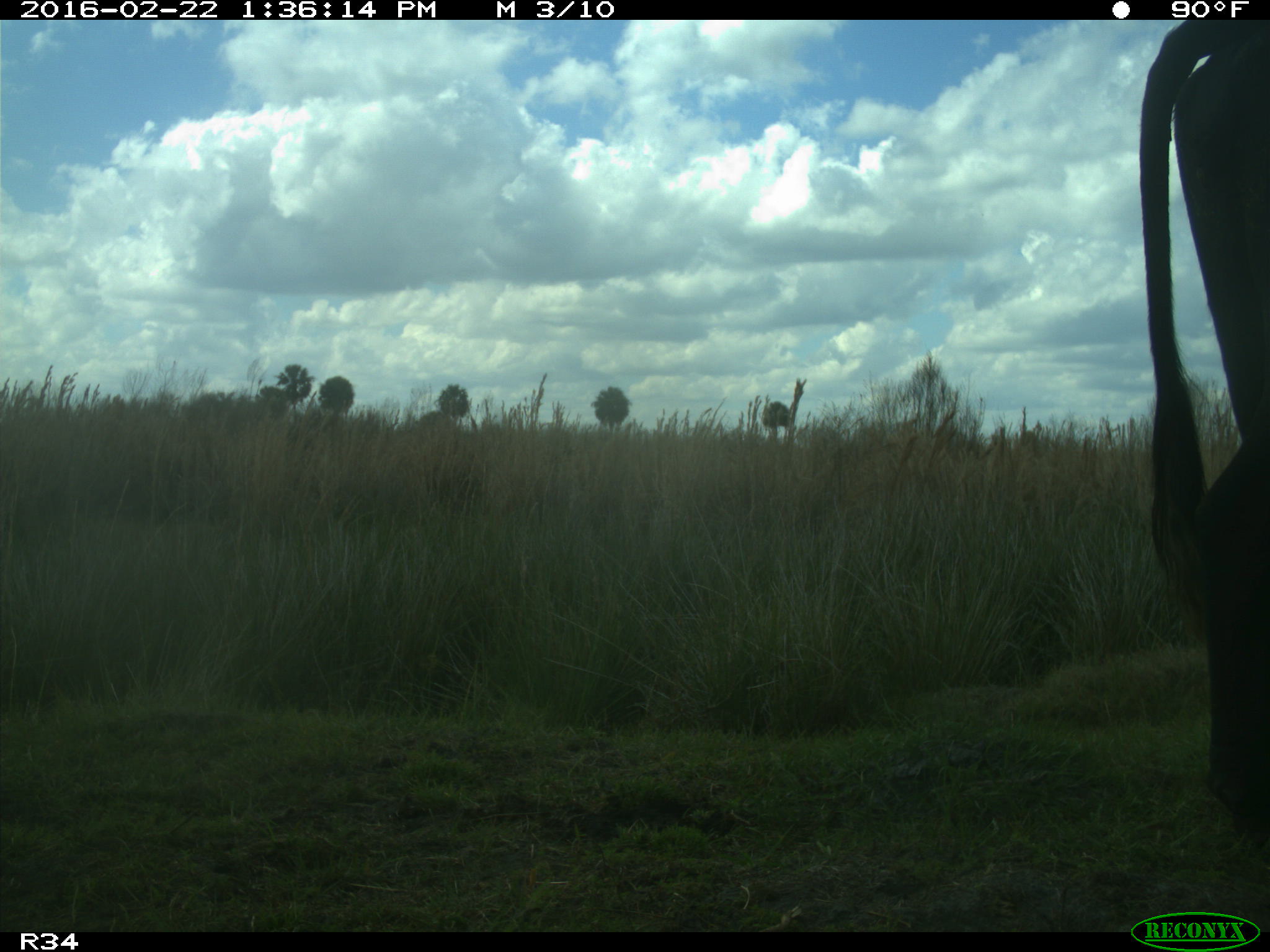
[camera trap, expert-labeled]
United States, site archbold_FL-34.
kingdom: Animalia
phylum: Chordata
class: Mammalia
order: Artiodactyla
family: Bovidae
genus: Bos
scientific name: Bos taurus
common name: domestic cow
Bos taurus (domestic cow).